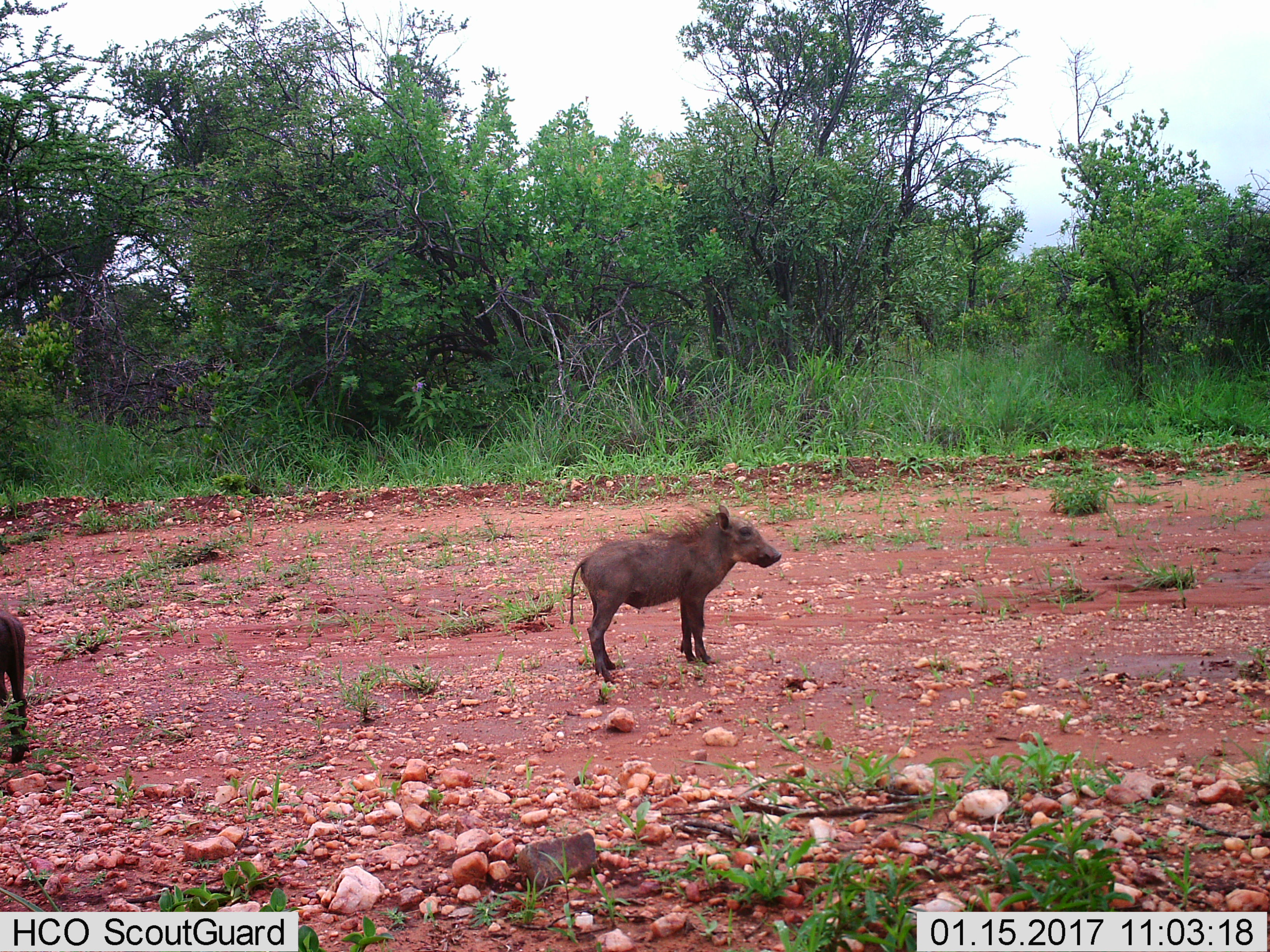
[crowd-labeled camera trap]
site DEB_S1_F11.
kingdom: Animalia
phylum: Chordata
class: Mammalia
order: Artiodactyla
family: Suidae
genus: Phacochoerus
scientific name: Phacochoerus africanus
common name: warthog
Warthog (Phacochoerus africanus), count 2. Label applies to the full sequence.